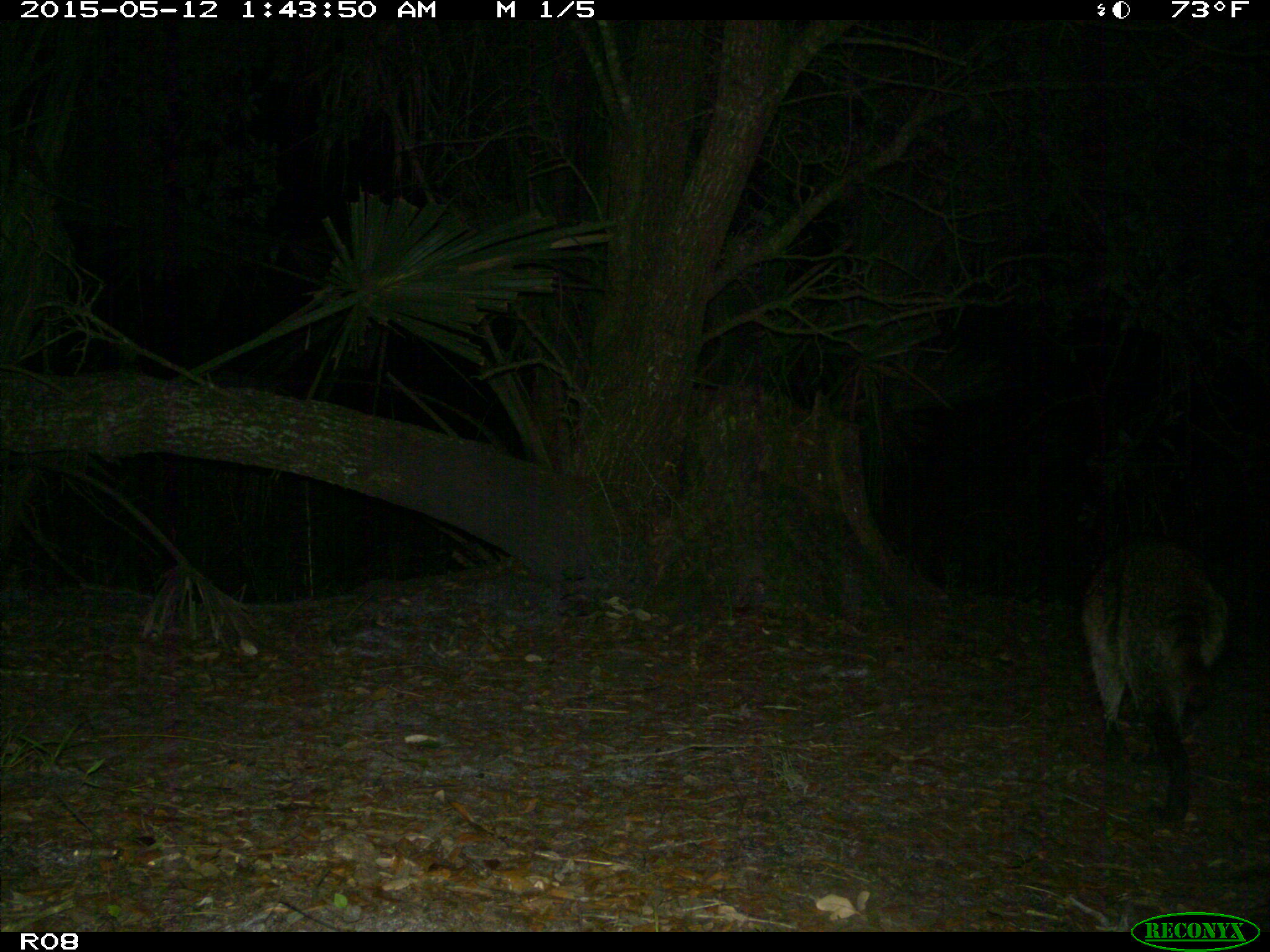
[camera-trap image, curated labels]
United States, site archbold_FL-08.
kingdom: Animalia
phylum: Chordata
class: Mammalia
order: Carnivora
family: Procyonidae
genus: Procyon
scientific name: Procyon lotor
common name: common raccoon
Procyon lotor (common raccoon).